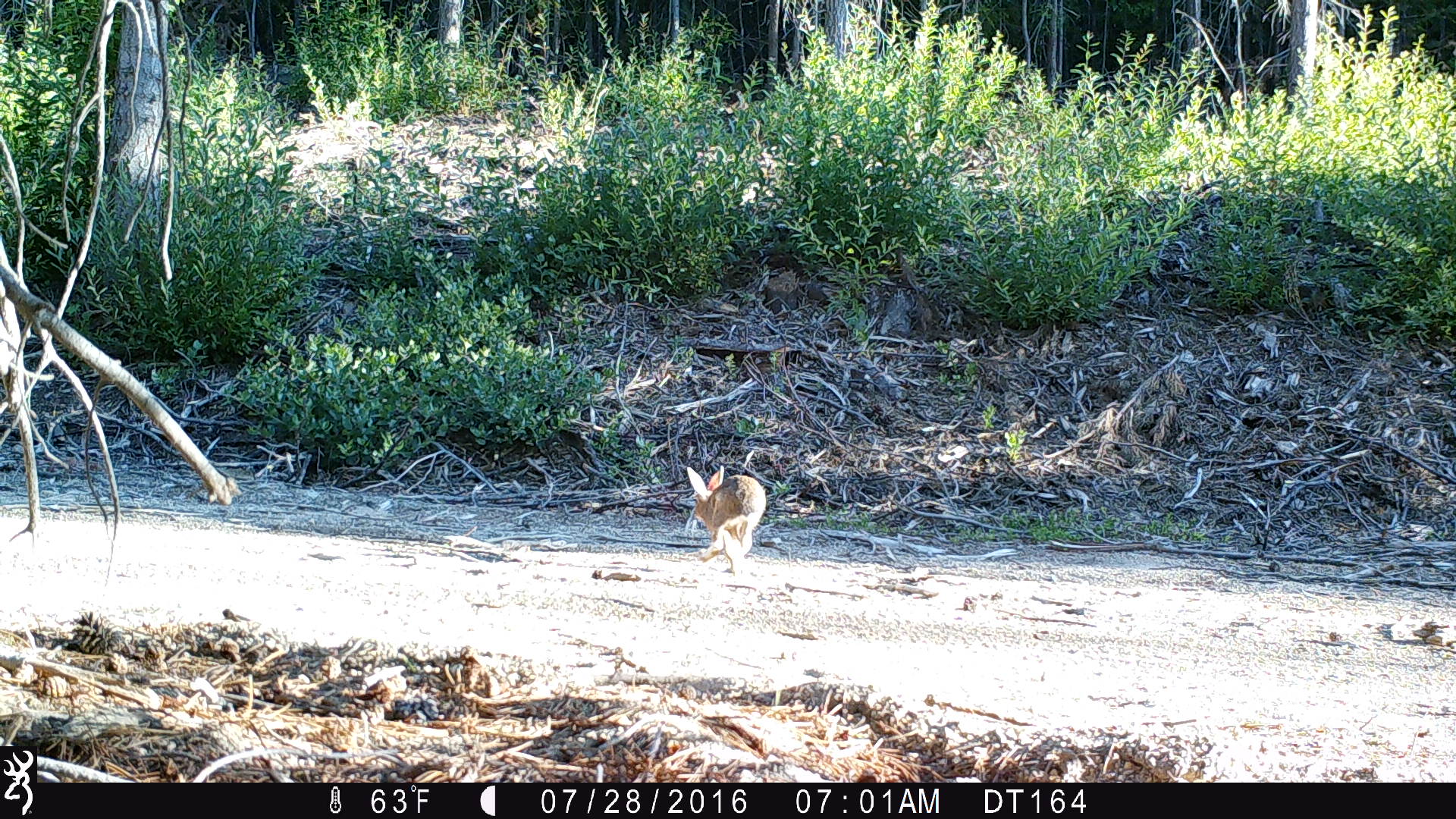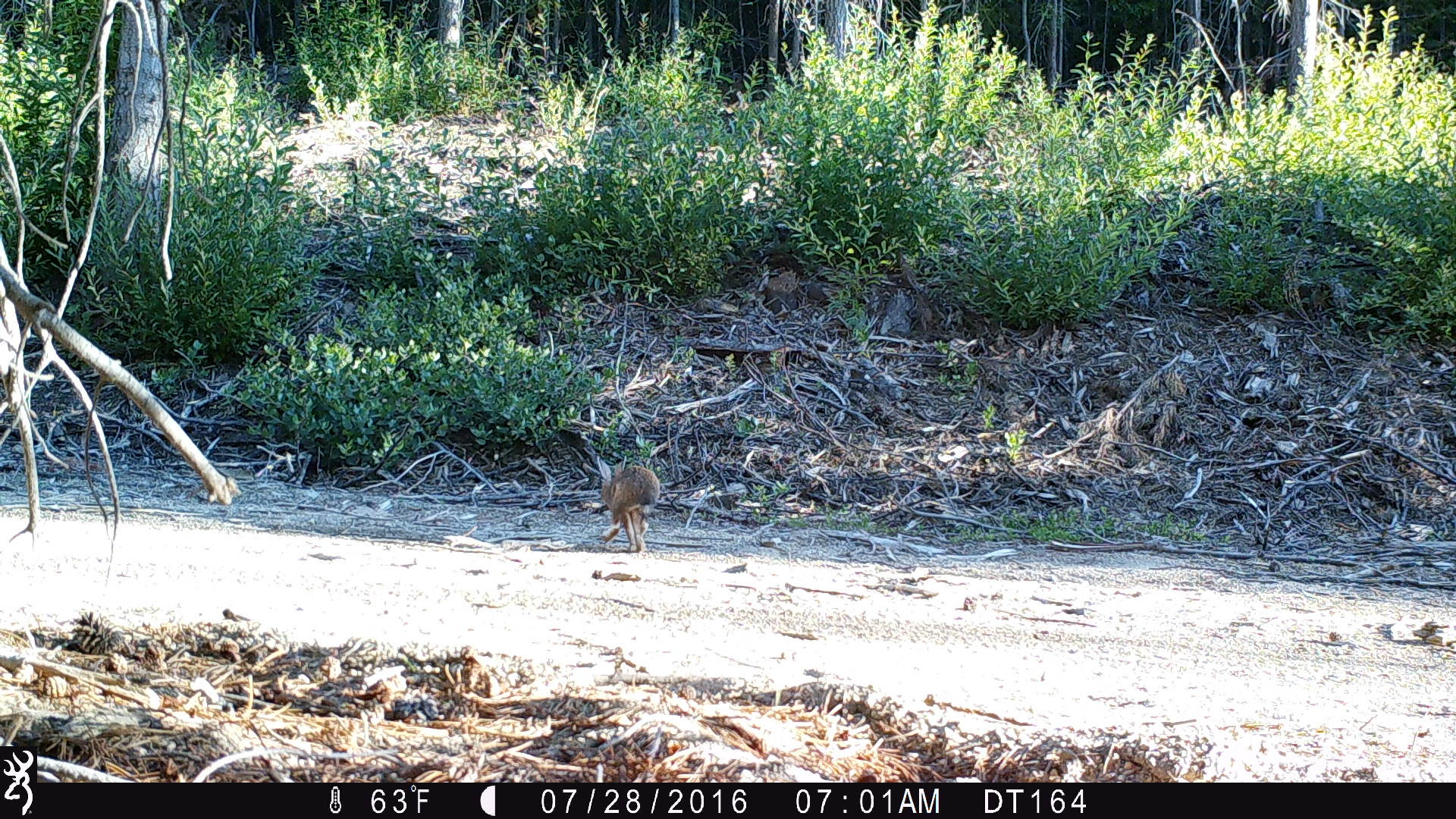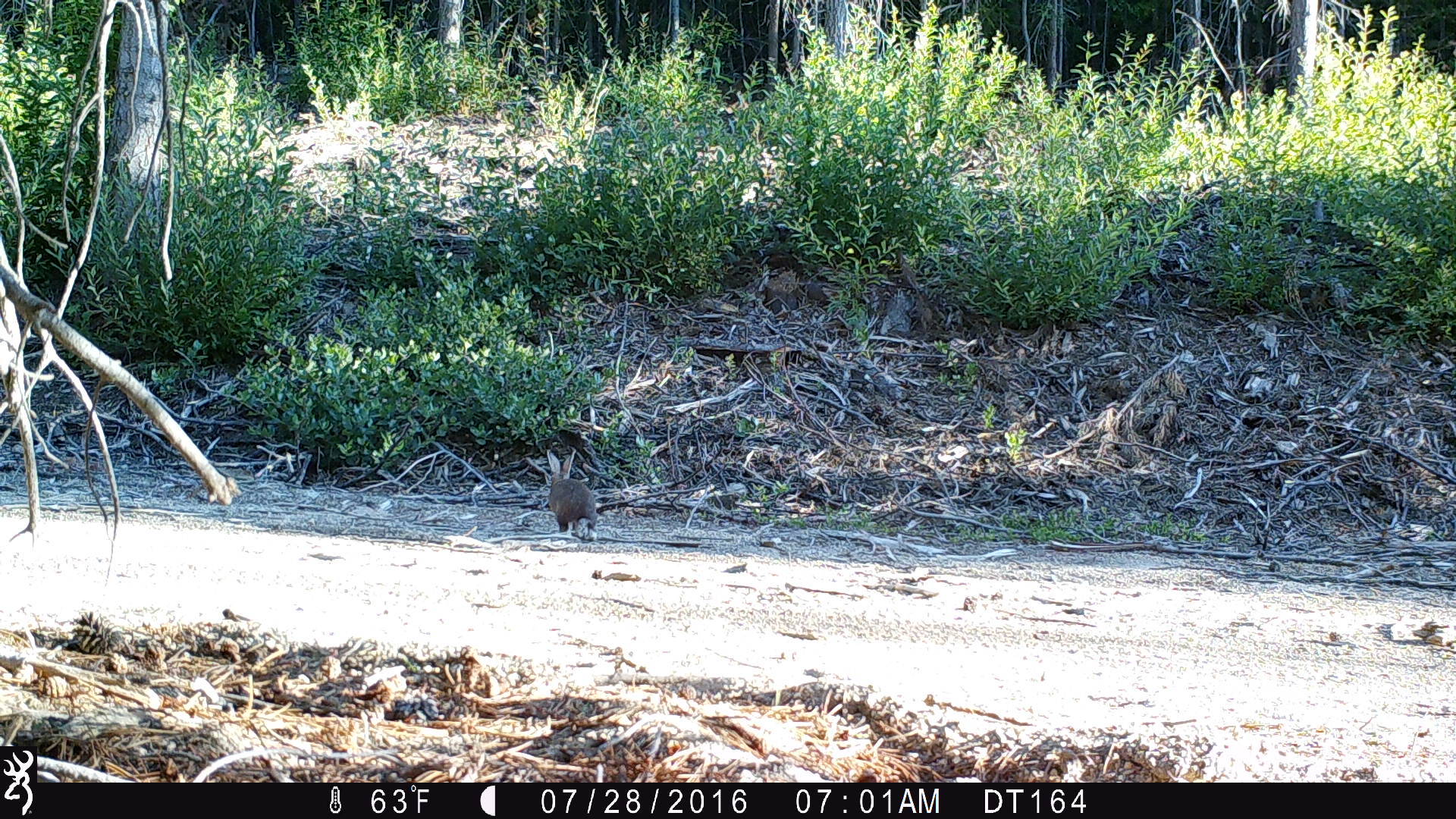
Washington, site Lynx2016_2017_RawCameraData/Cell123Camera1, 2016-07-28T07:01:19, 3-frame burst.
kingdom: Animalia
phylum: Chordata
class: Mammalia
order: Lagomorpha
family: Leporidae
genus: Lepus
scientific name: Lepus americanus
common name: snowshoe hare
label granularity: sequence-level